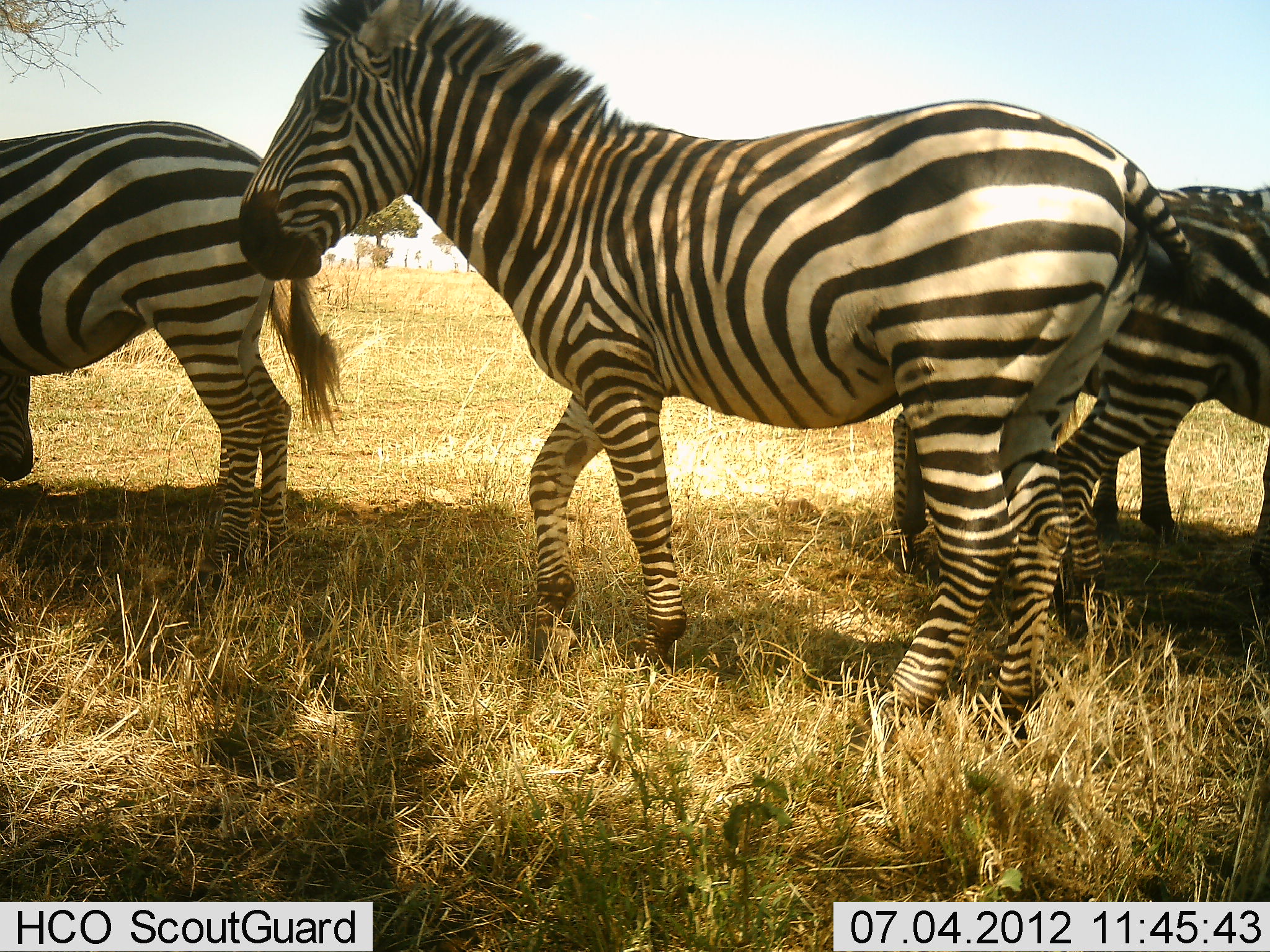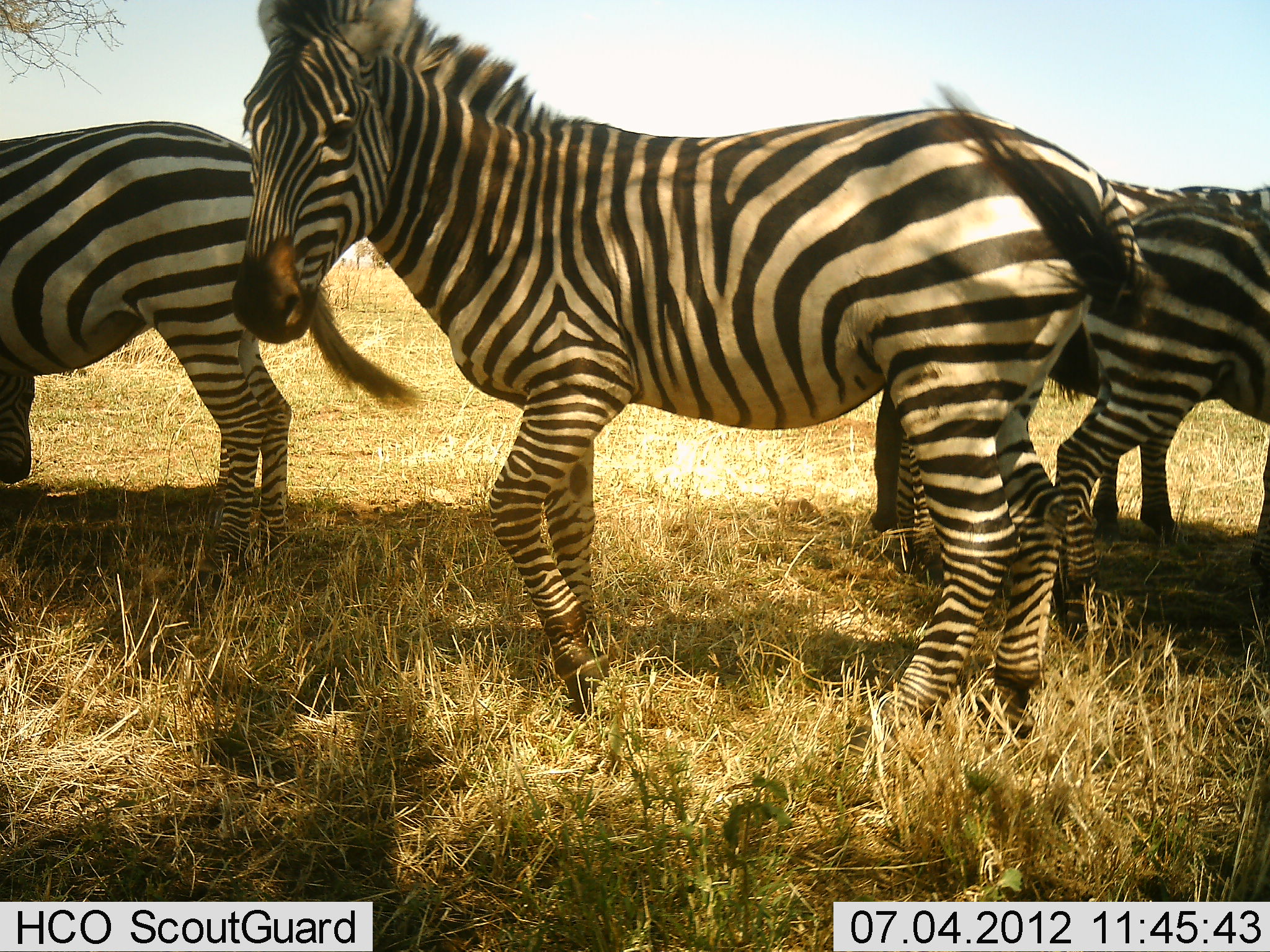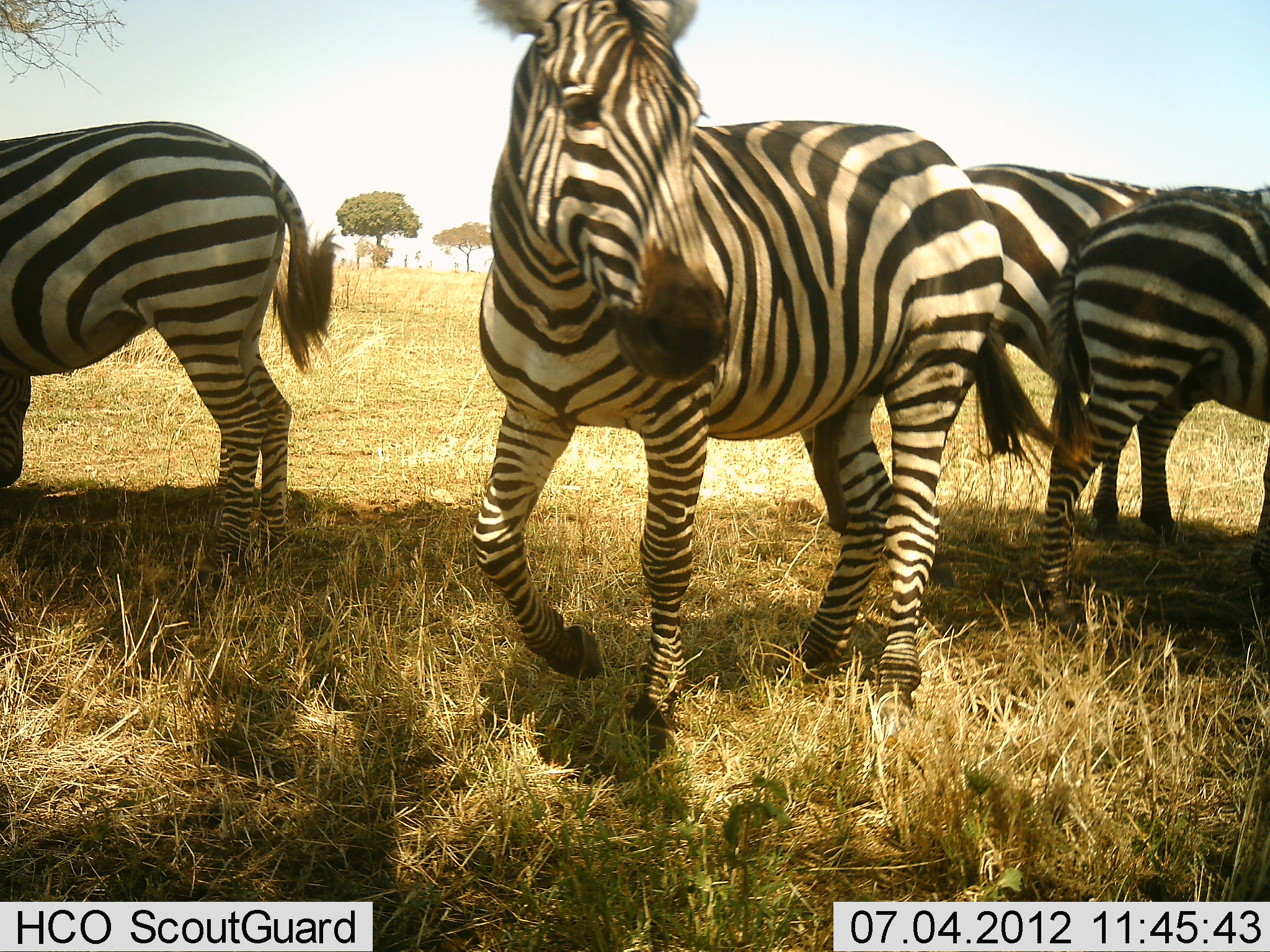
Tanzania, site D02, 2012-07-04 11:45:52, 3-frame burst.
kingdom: Animalia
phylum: Chordata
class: Mammalia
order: Perissodactyla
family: Equidae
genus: Equus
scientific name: Equus quagga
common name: plains zebra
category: zebra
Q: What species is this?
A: Zebra (plains zebra) (Equus quagga).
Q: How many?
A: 4.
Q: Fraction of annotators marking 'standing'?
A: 80%.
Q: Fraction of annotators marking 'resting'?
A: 10%.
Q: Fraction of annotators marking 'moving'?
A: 40%.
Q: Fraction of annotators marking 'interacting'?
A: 0%.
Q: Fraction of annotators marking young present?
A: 10%.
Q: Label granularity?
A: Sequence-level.